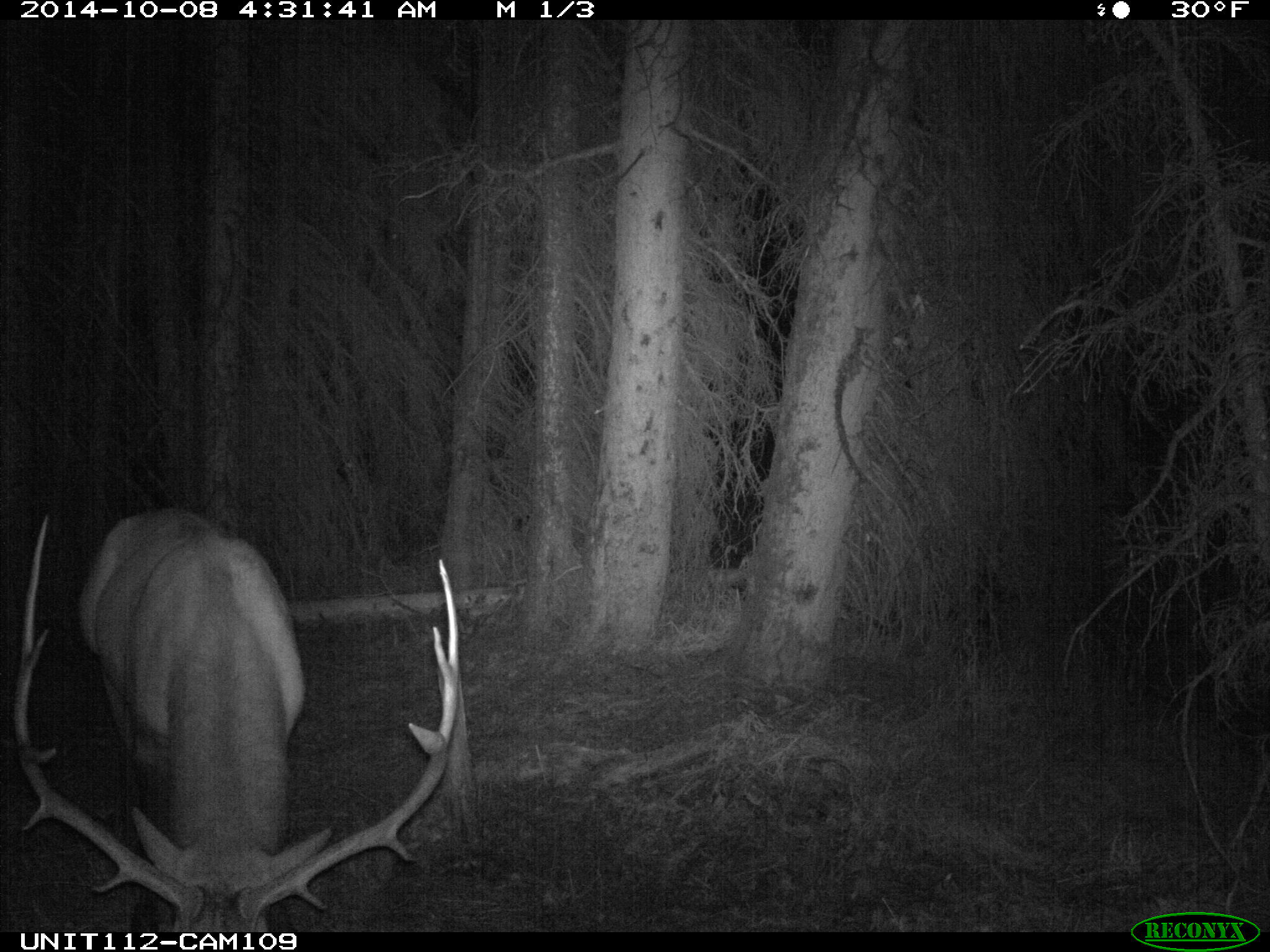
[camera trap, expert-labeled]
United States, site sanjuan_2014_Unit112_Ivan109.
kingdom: Animalia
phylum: Chordata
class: Mammalia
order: Artiodactyla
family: Cervidae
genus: Cervus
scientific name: Cervus elaphus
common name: red deer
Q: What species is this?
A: Cervus elaphus (red deer).